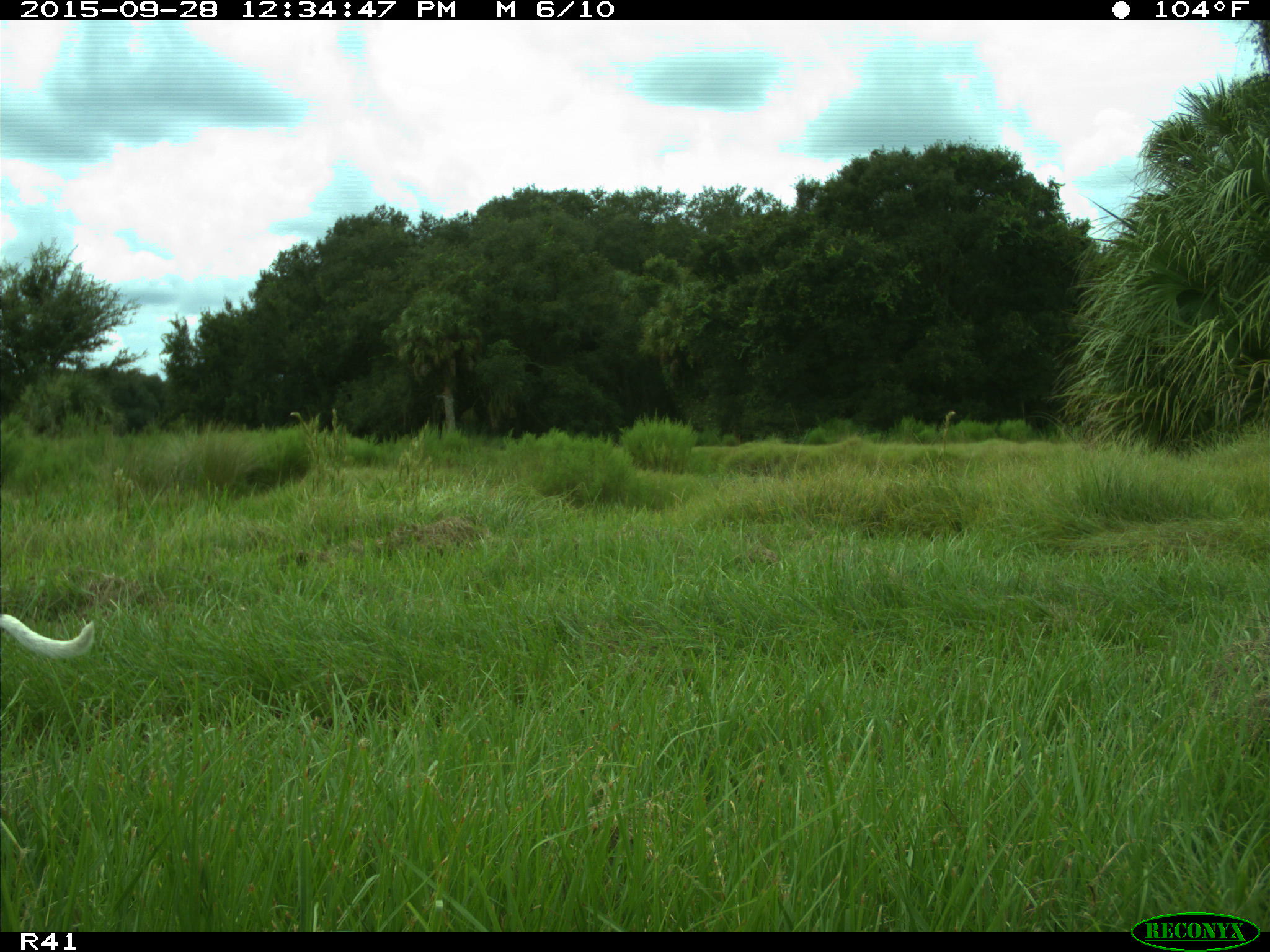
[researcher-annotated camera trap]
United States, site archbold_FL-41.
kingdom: Animalia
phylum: Chordata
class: Mammalia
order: Carnivora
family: Canidae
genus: Canis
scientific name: Canis familiaris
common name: domestic dog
Canis familiaris (domestic dog).